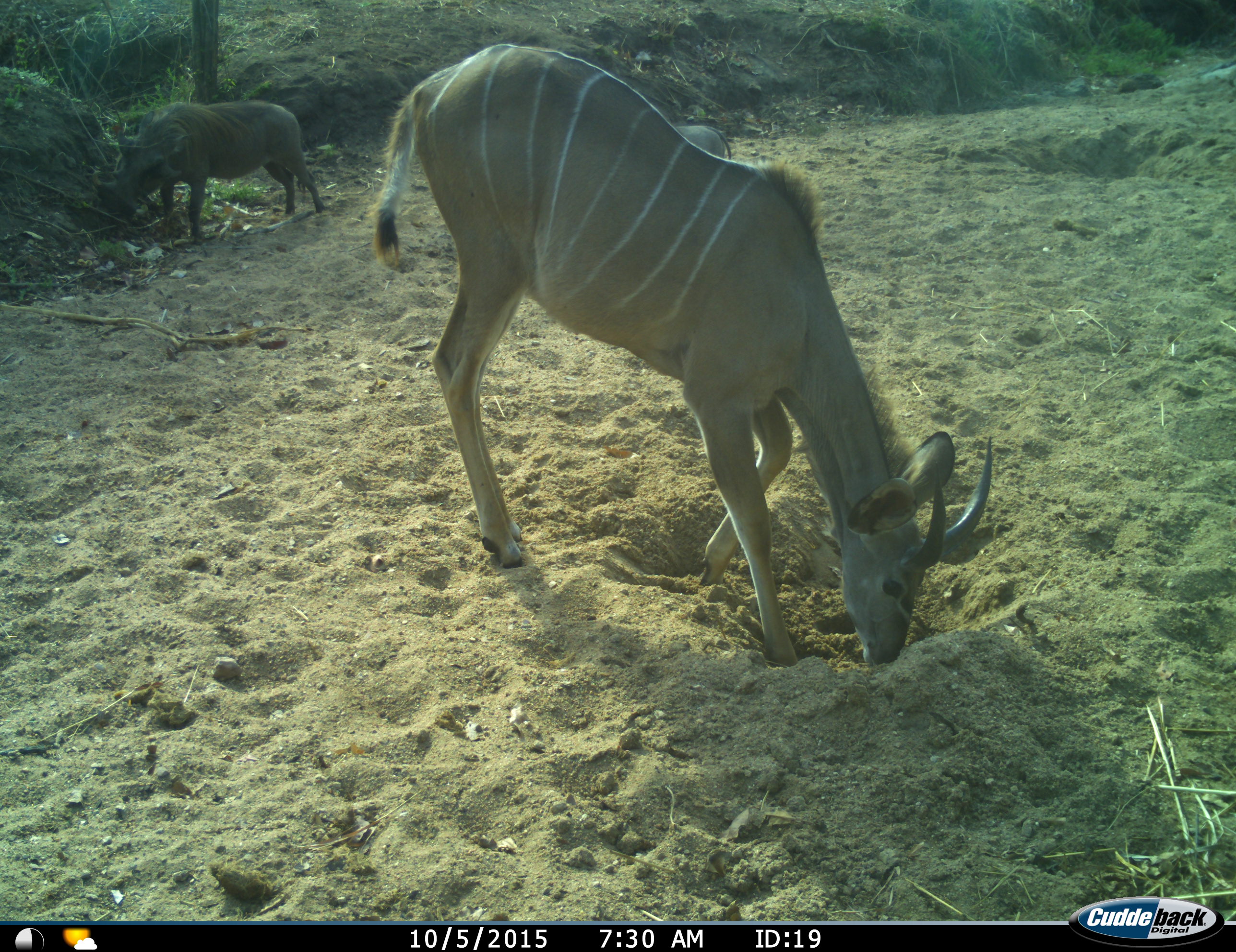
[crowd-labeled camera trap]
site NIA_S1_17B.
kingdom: Animalia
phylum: Chordata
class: Mammalia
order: Artiodactyla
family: Bovidae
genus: Tragelaphus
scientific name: Tragelaphus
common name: kudu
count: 1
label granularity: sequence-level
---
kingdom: Animalia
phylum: Chordata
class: Mammalia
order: Artiodactyla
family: Suidae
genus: Phacochoerus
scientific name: Phacochoerus africanus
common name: warthog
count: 2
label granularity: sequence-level